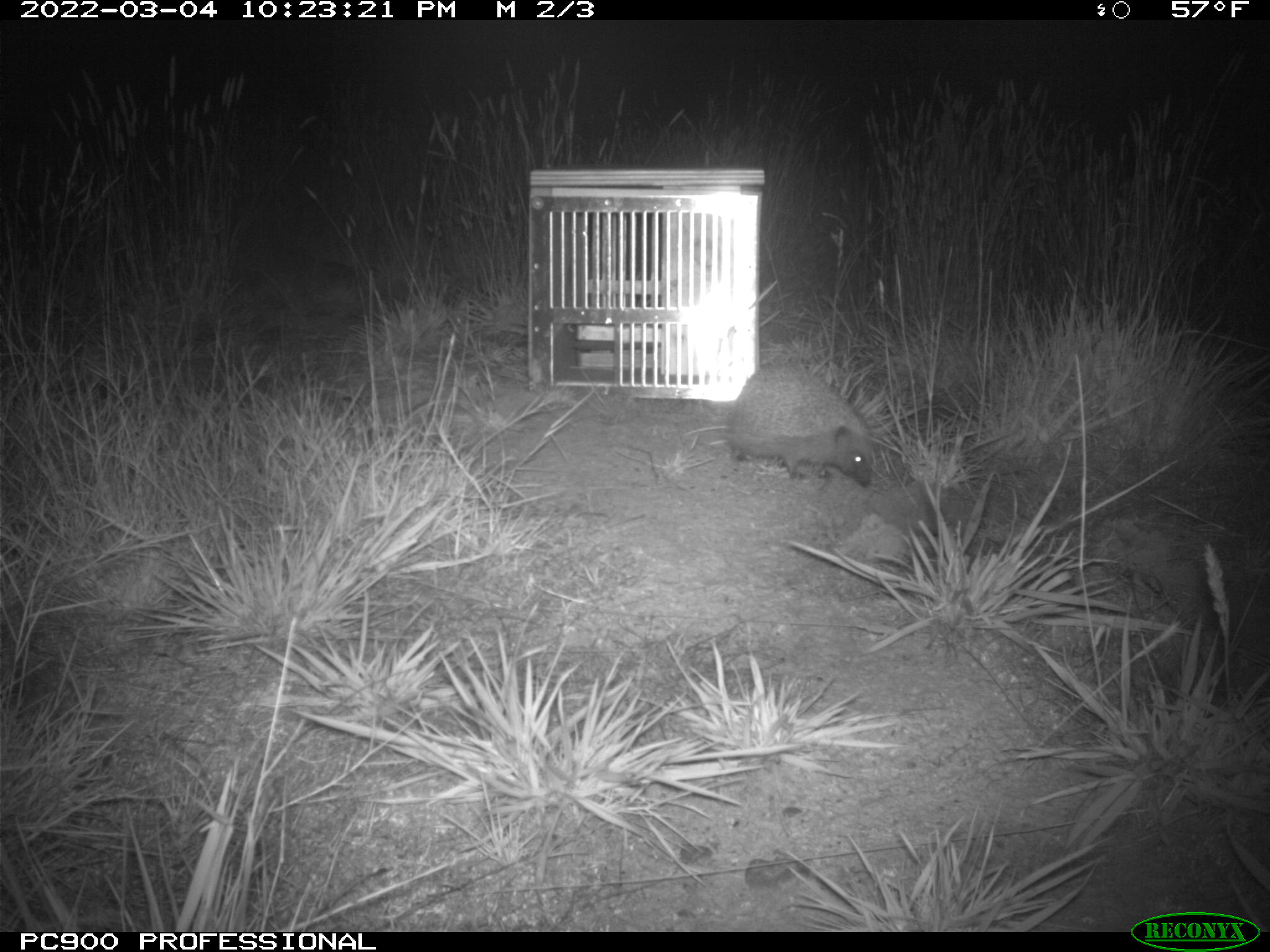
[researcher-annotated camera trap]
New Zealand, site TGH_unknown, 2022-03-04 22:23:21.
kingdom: Animalia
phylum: Chordata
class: Mammalia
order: Eulipotyphla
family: Erinaceidae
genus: Erinaceus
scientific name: Erinaceus europaeus europaeus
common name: european hedgehog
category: hedgehog